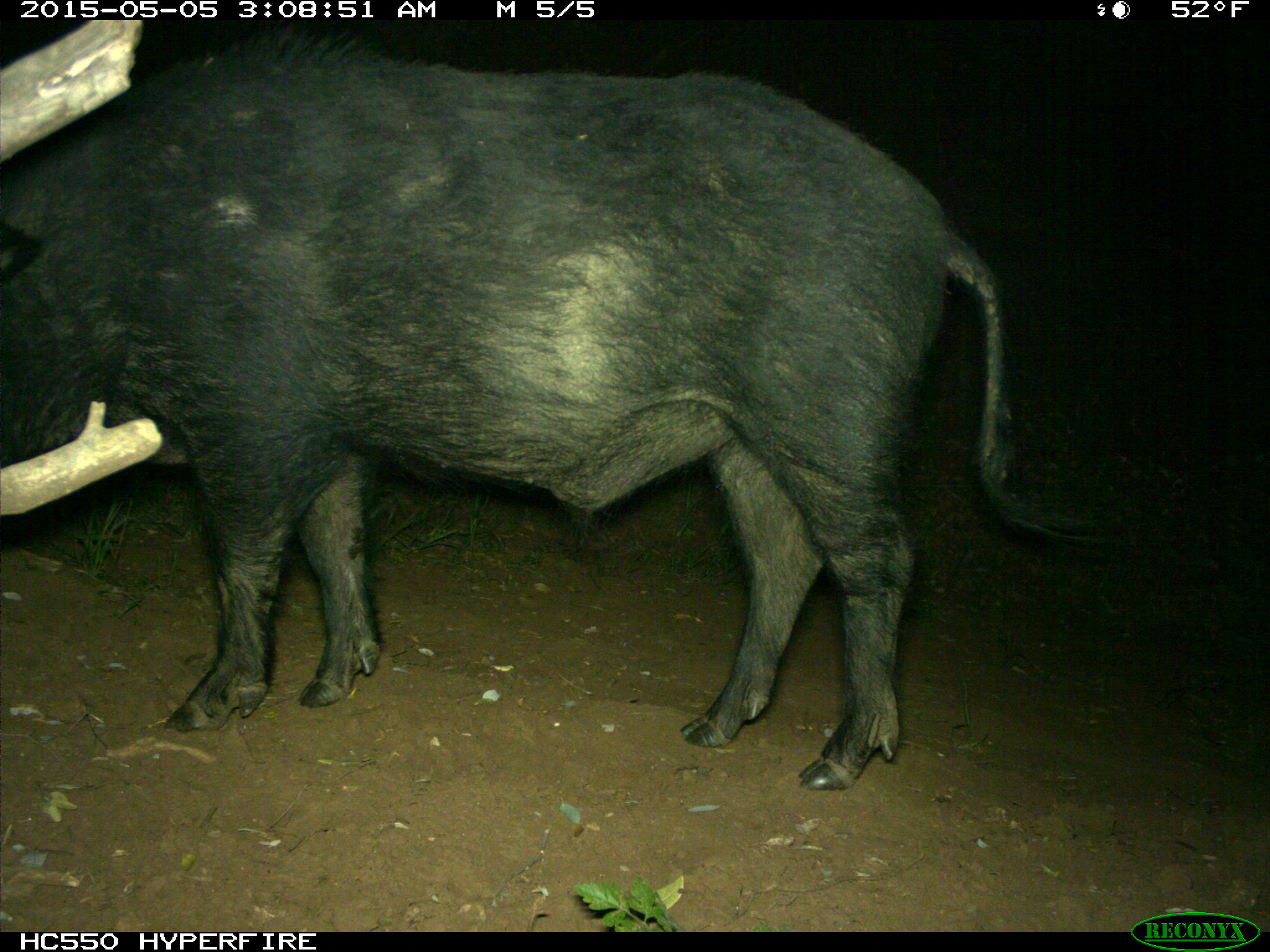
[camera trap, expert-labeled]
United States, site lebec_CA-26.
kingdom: Animalia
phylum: Chordata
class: Mammalia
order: Artiodactyla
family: Suidae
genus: Sus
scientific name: Sus scrofa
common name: wild boar